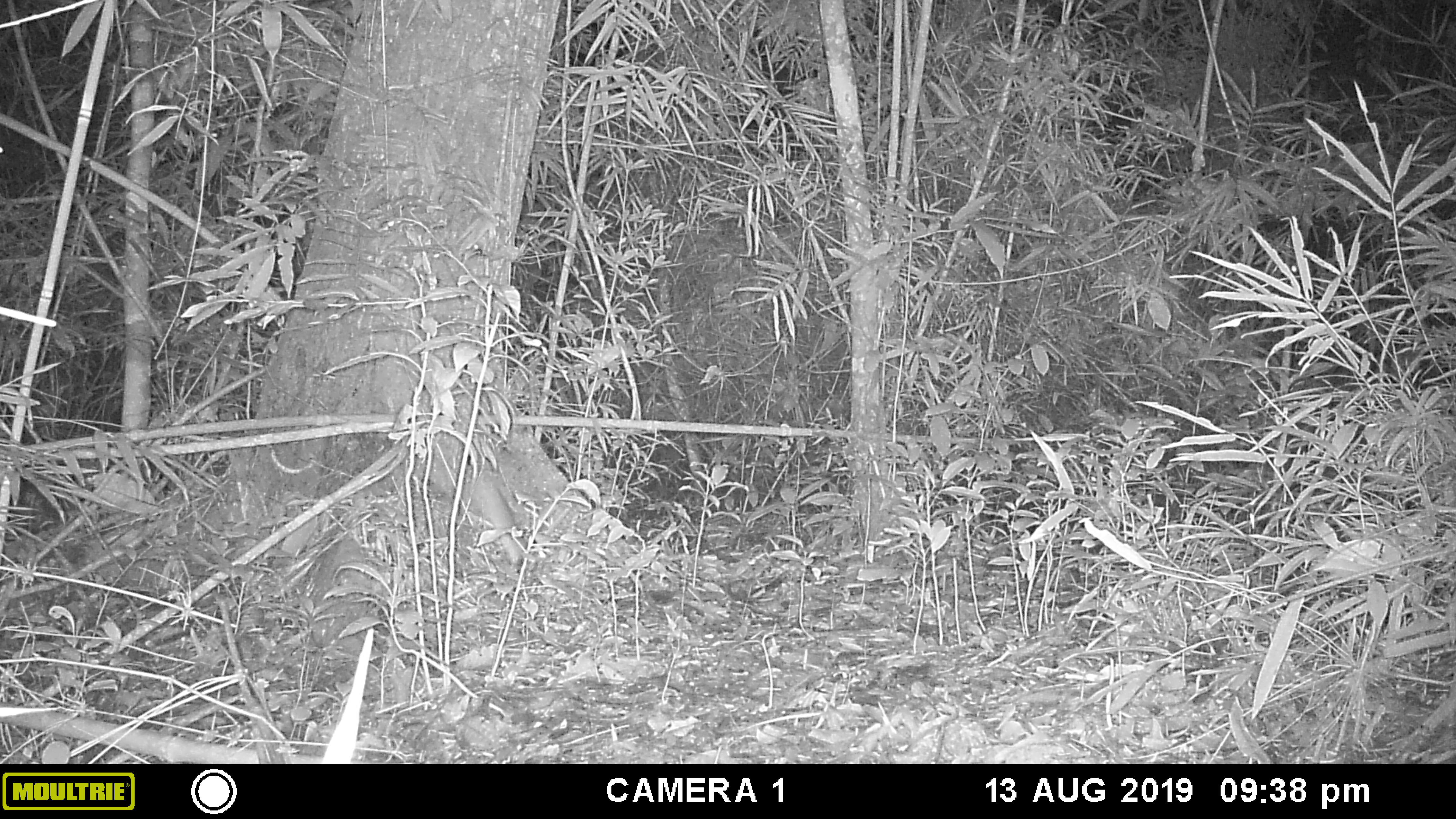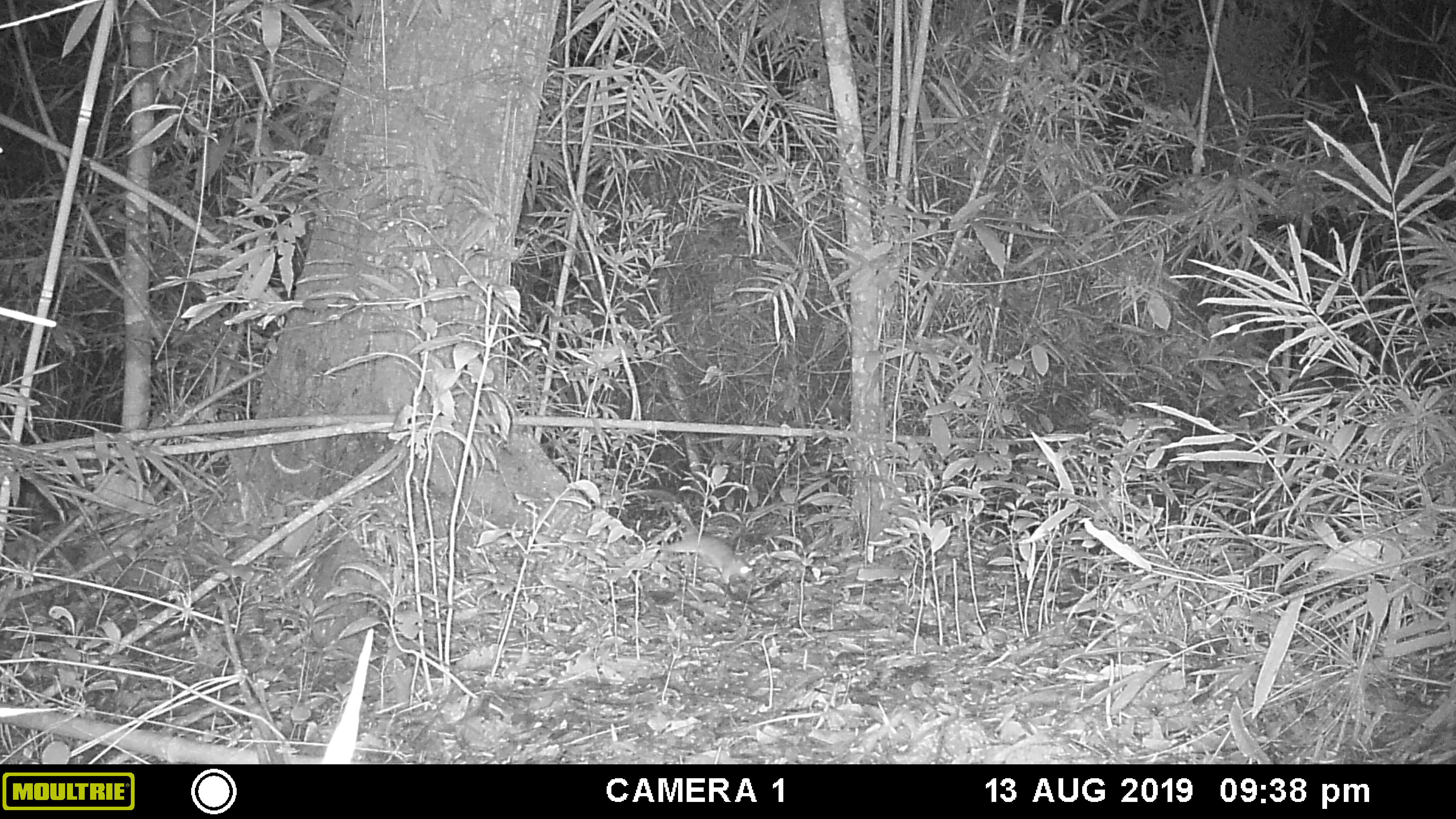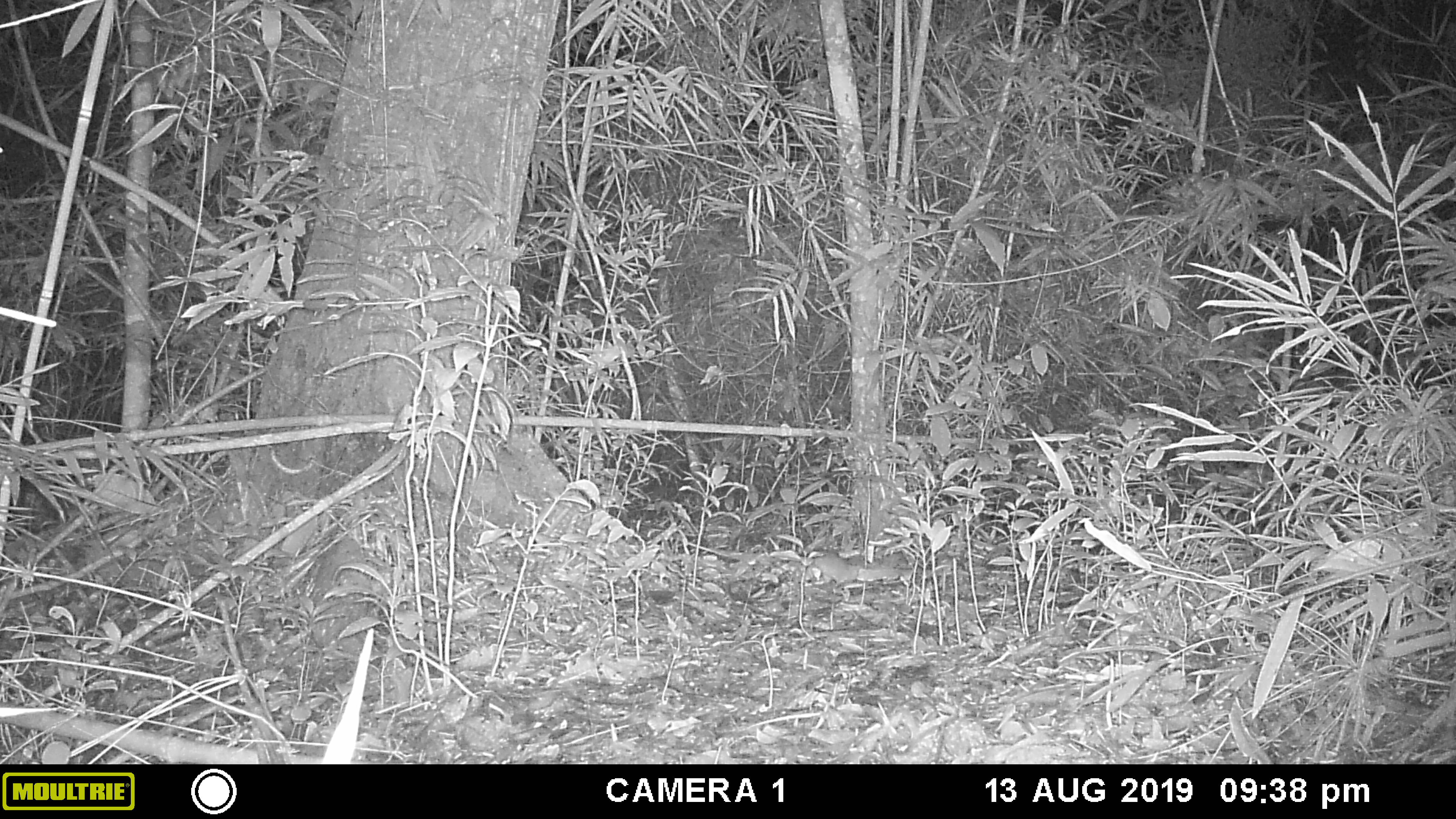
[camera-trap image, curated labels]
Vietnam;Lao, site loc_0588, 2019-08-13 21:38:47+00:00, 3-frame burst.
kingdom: Animalia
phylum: Chordata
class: Mammalia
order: Rodentia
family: Muridae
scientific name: Muridae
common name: old-world mice and rats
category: unidentified murid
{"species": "unidentified murid (old-world mice and rats) (Muridae)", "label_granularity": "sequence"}